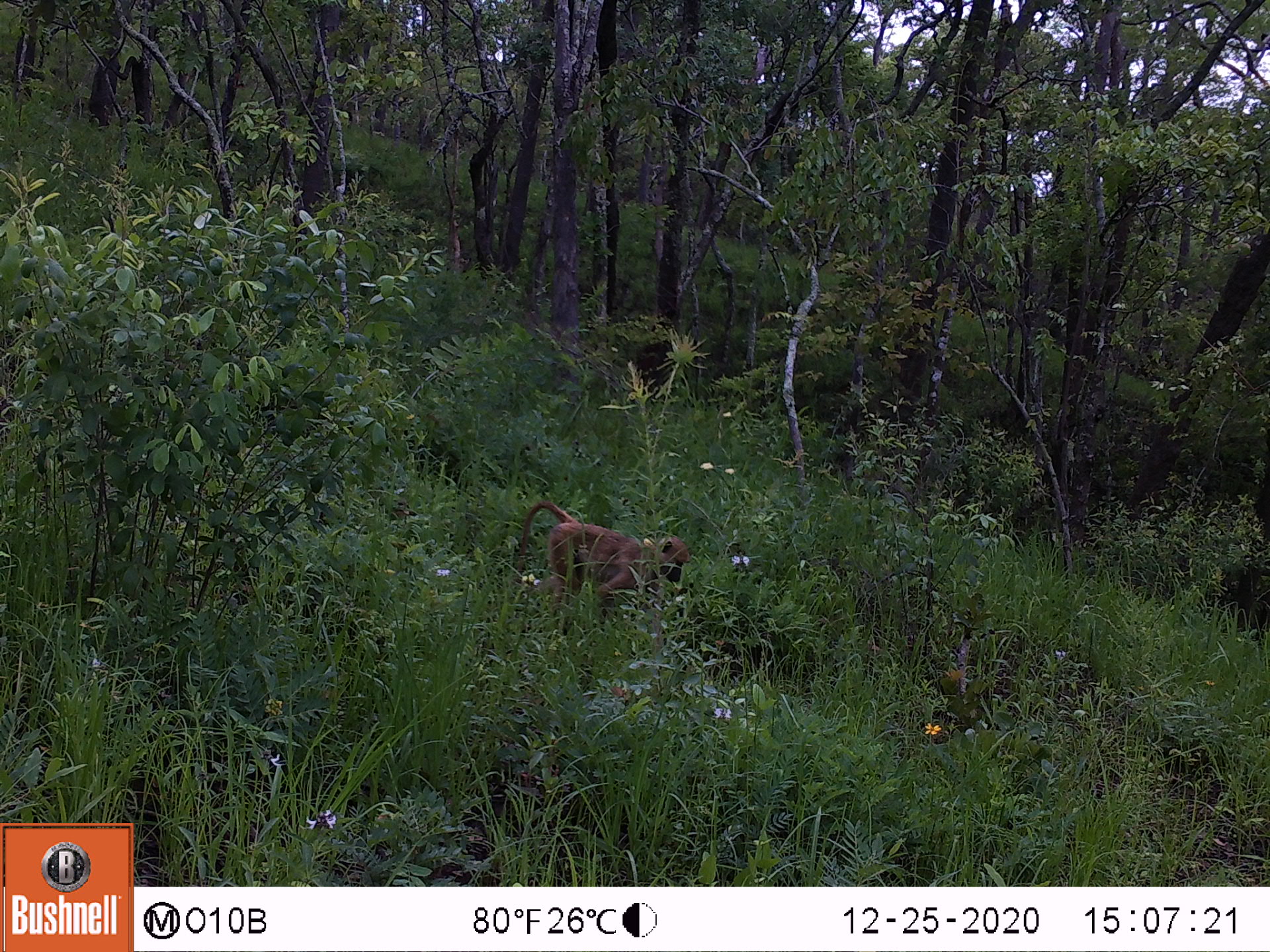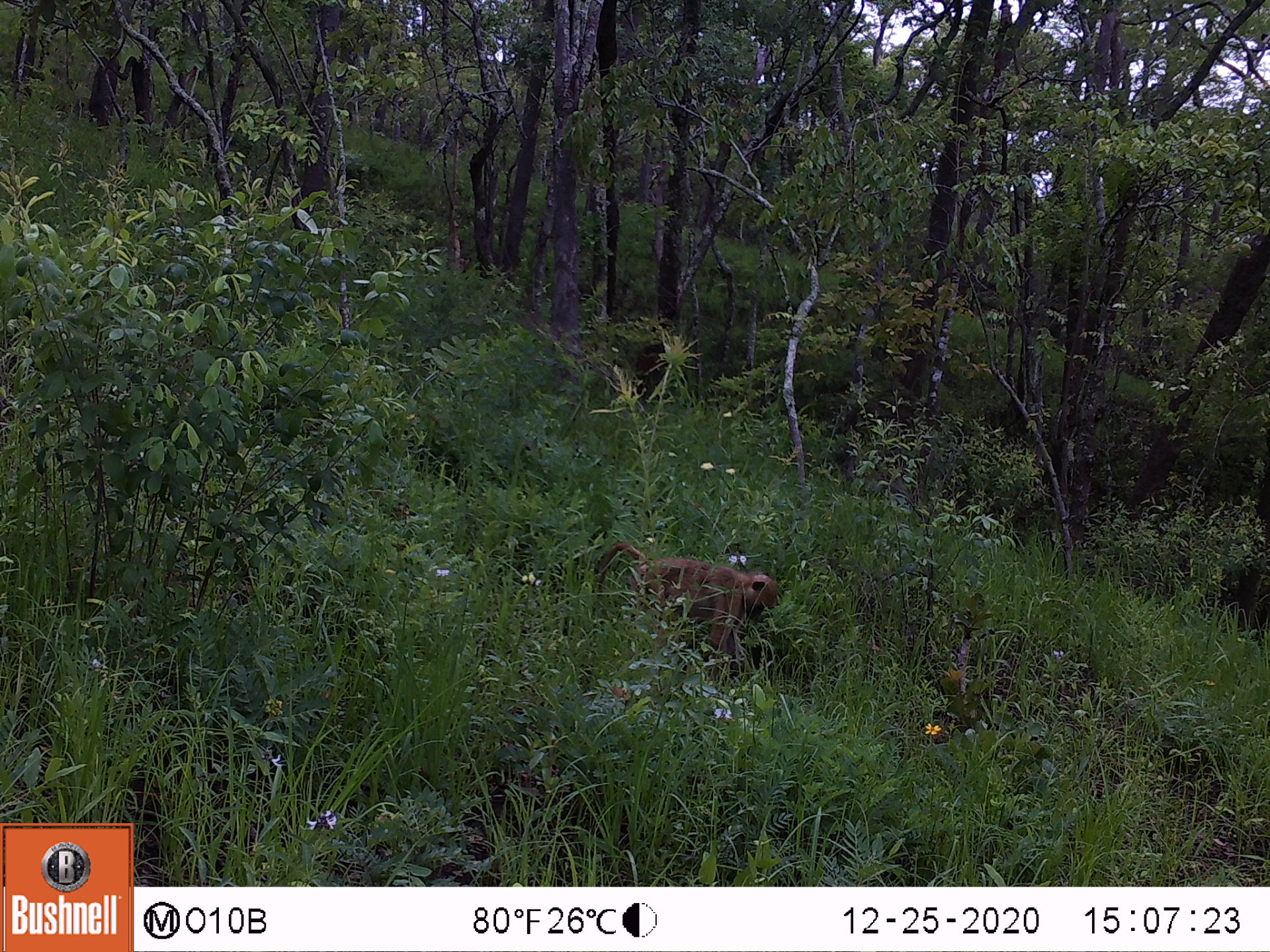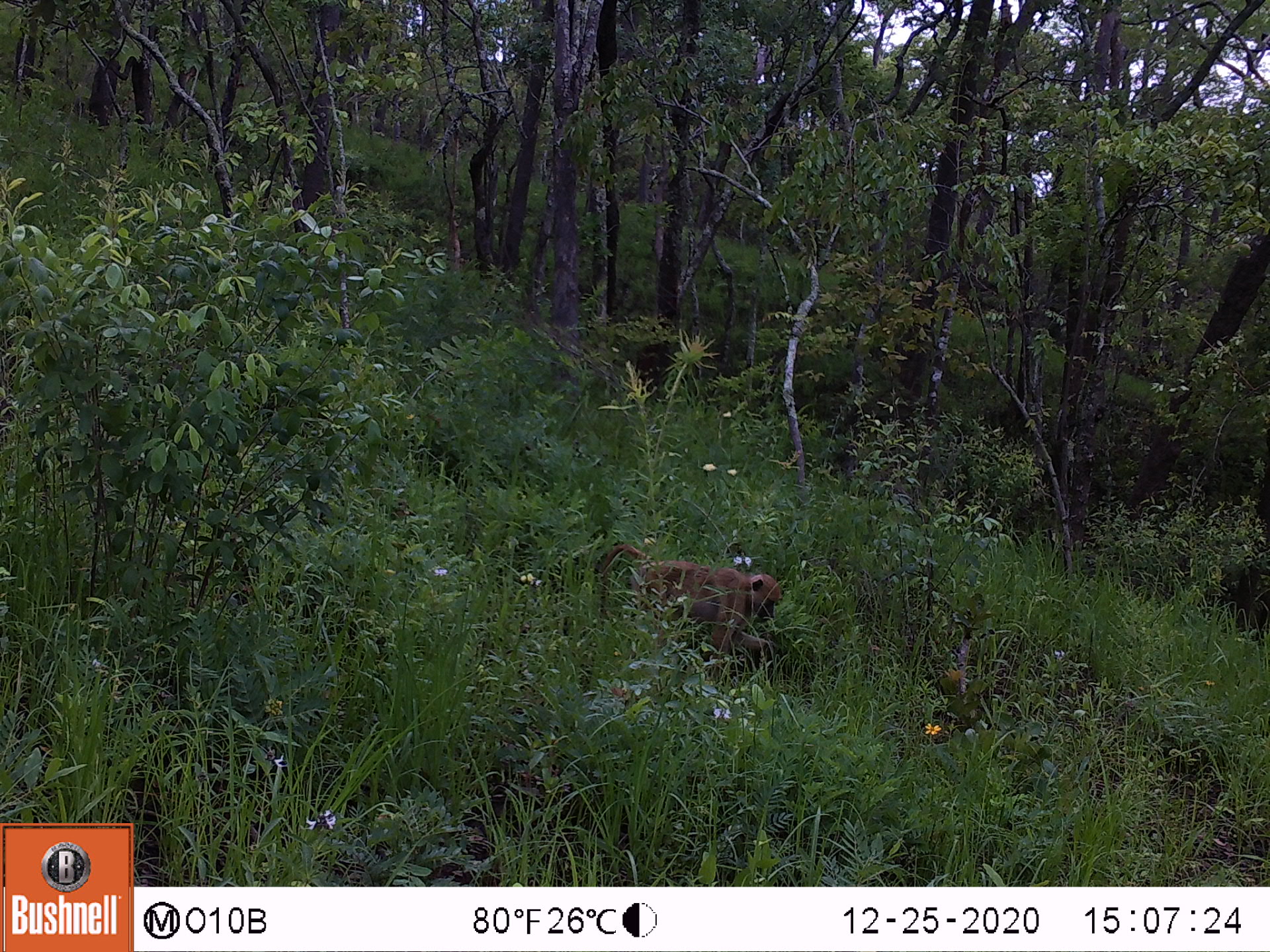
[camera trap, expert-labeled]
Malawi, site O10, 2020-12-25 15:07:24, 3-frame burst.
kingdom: Animalia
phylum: Chordata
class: Mammalia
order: Primates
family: Cercopithecidae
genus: Papio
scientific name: Papio cynocephalus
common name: yellow baboon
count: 1